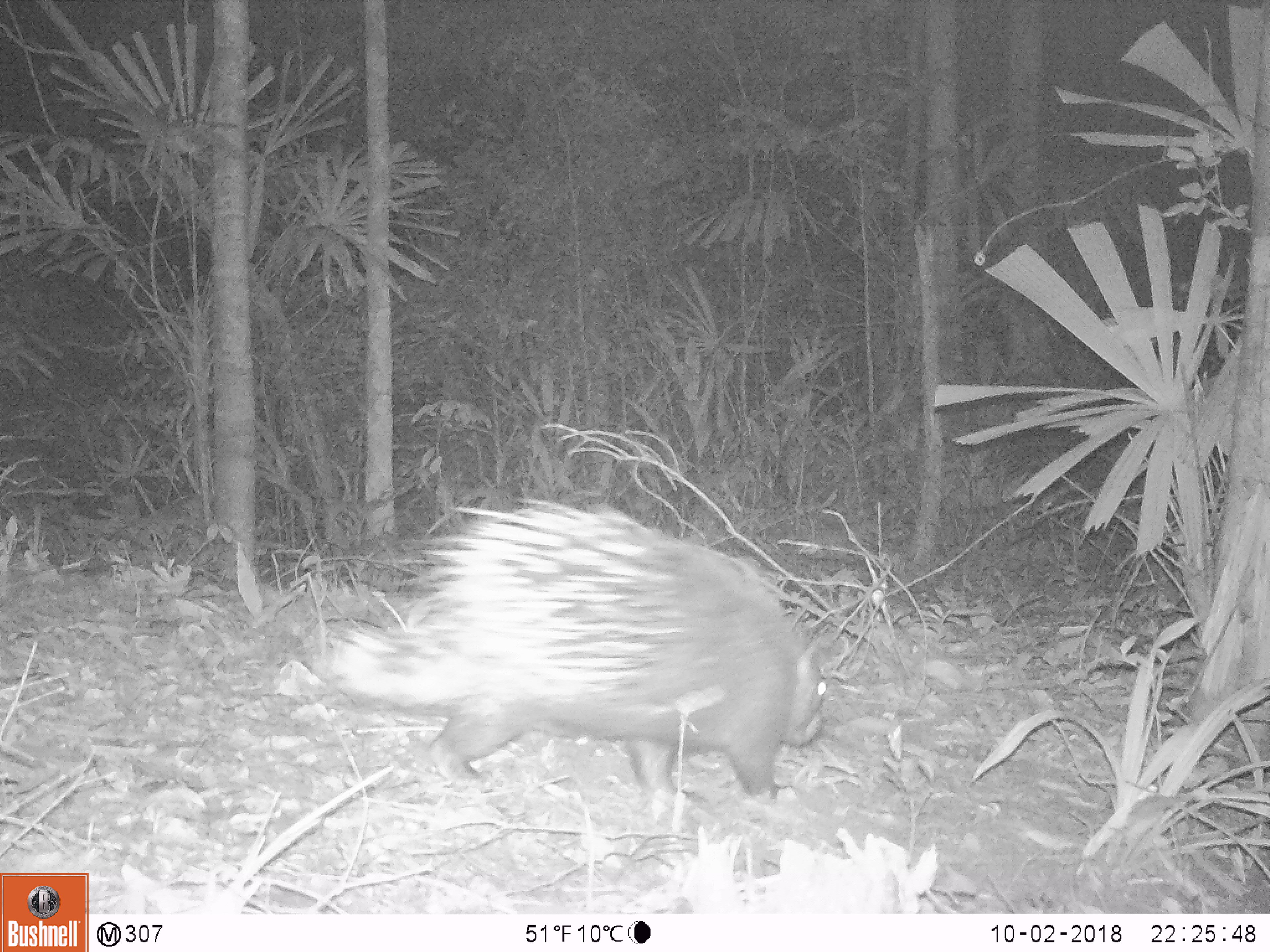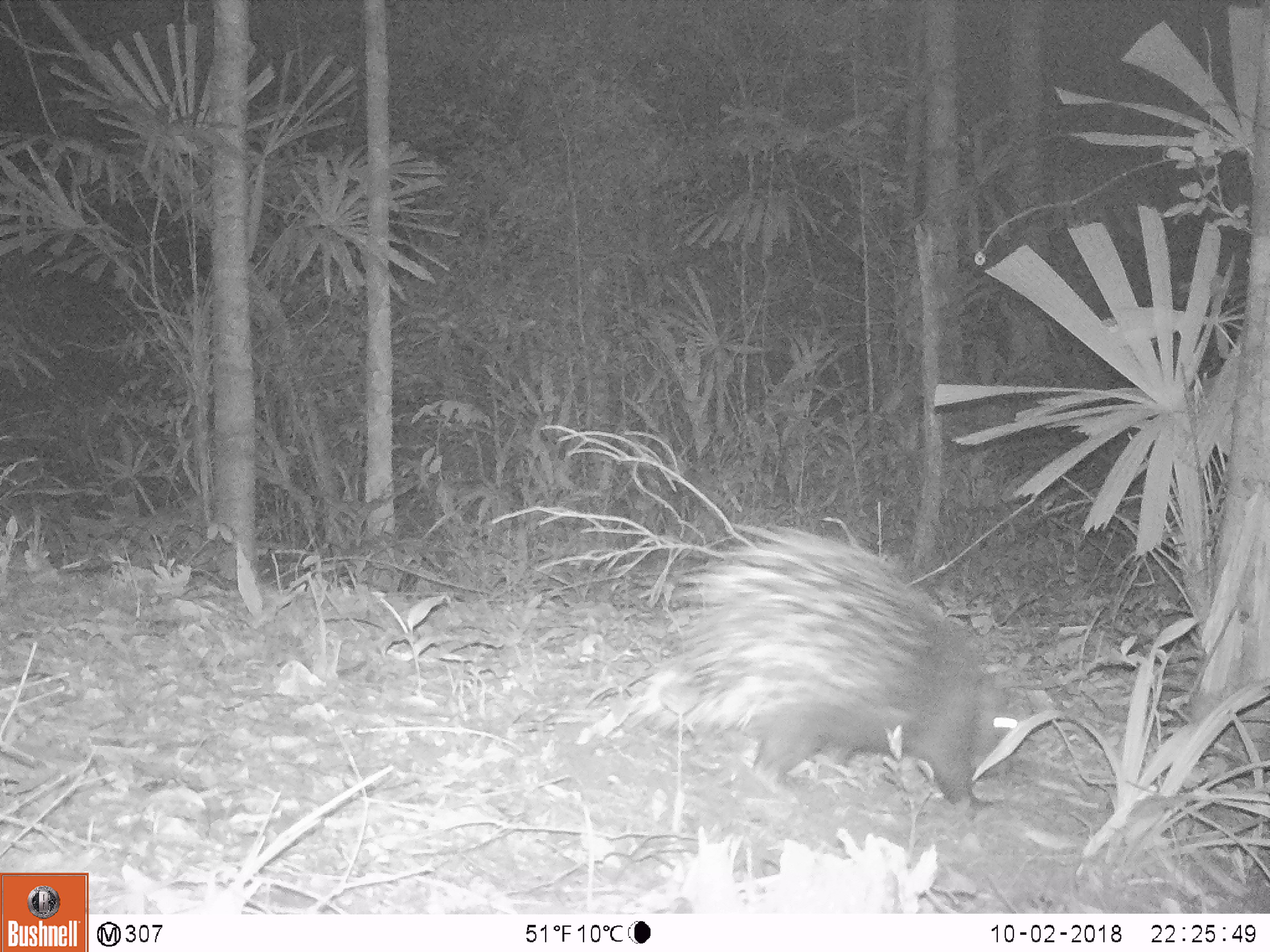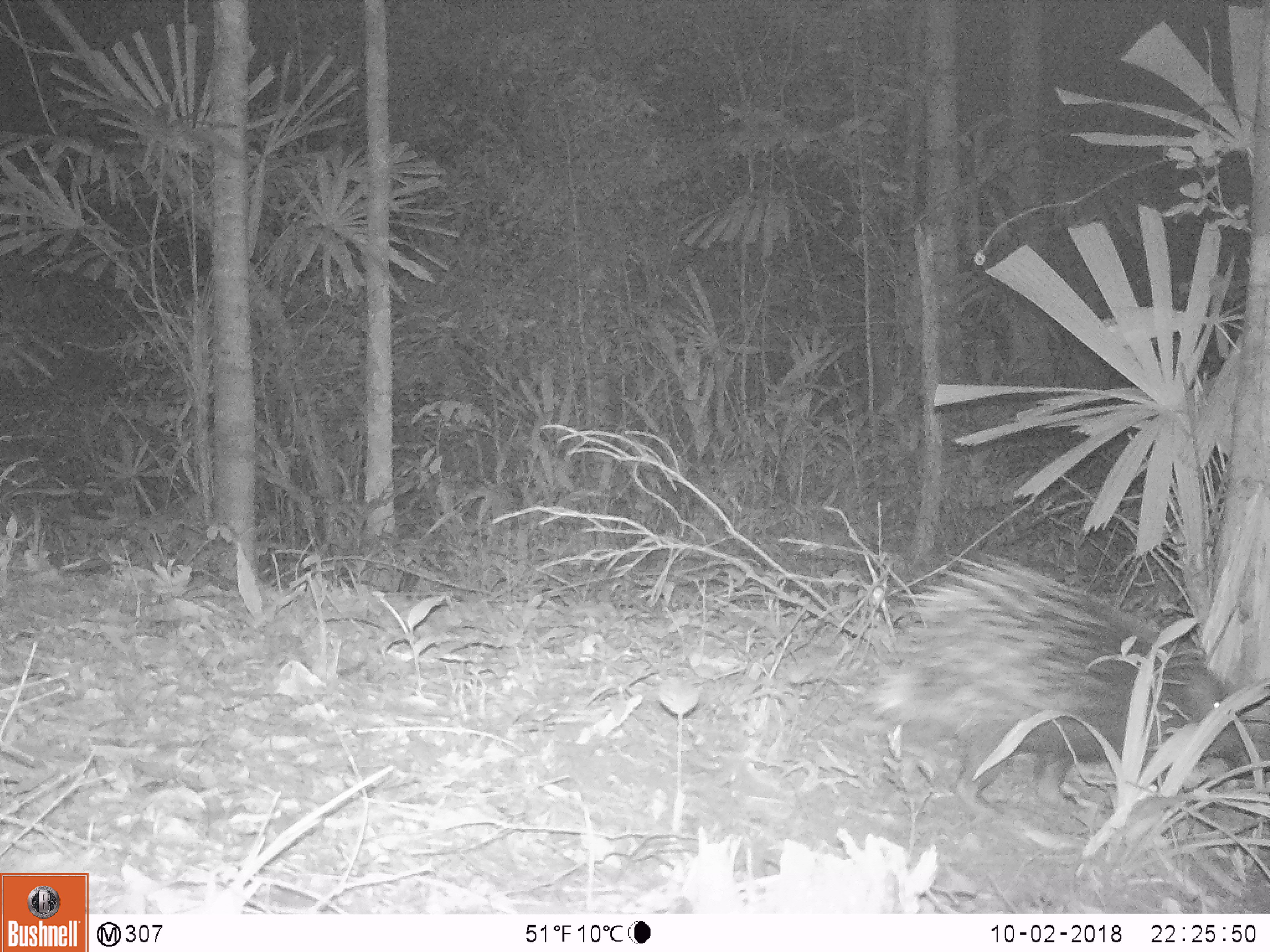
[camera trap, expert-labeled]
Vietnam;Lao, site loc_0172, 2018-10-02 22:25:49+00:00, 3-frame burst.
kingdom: Animalia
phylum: Chordata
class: Mammalia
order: Rodentia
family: Hystricidae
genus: Hystrix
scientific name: Hystrix brachyura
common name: malayan porcupine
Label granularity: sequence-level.